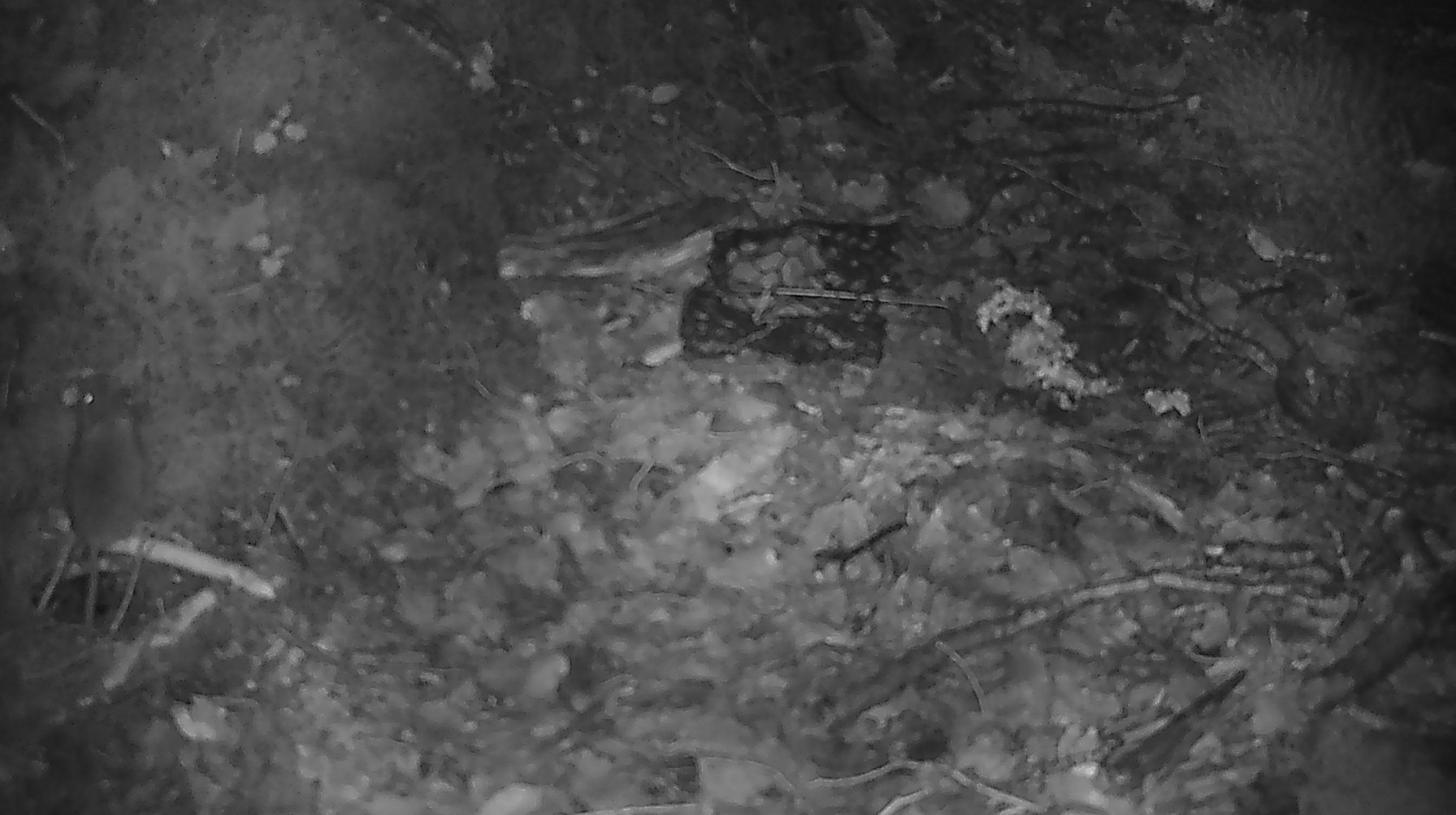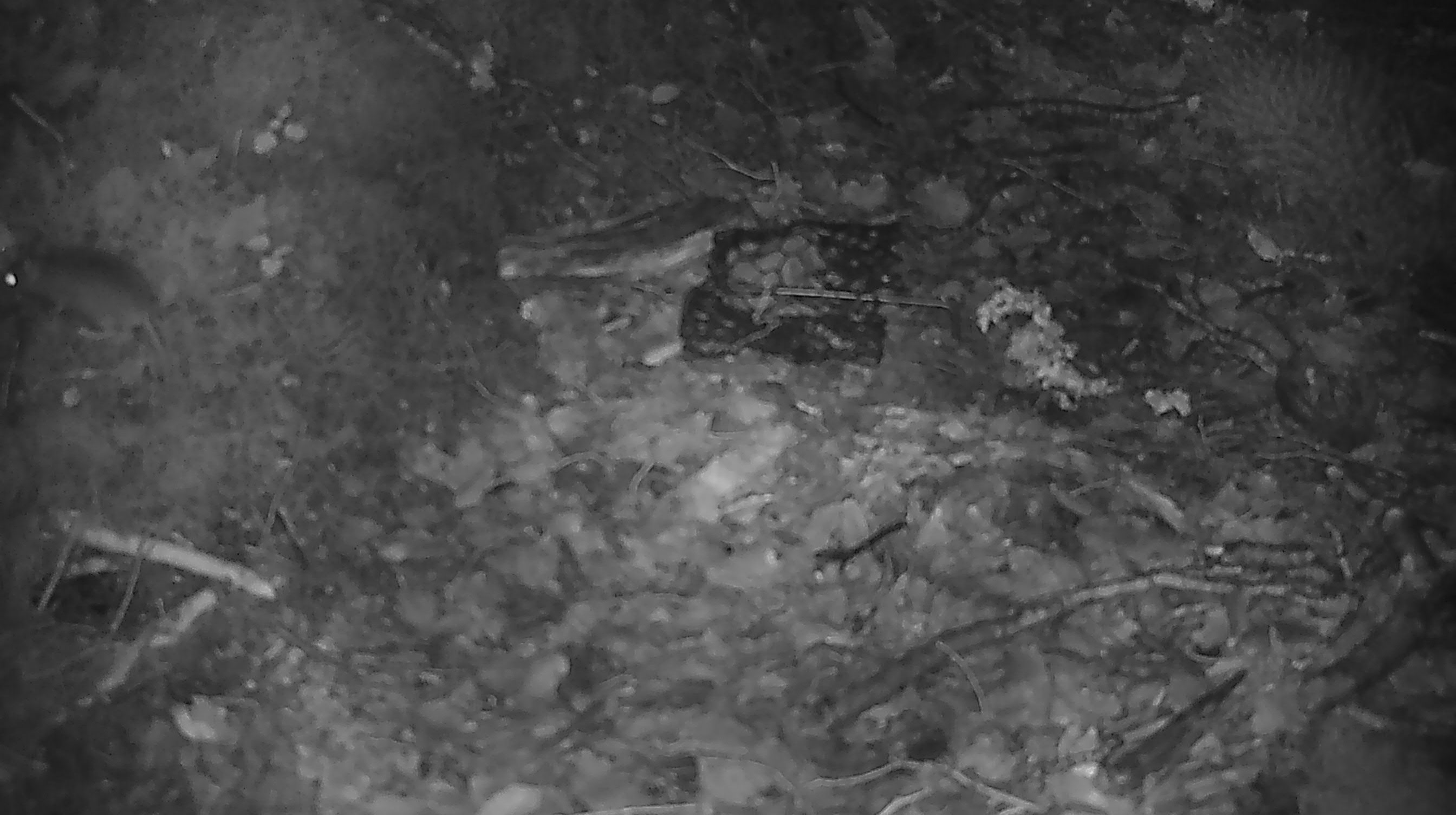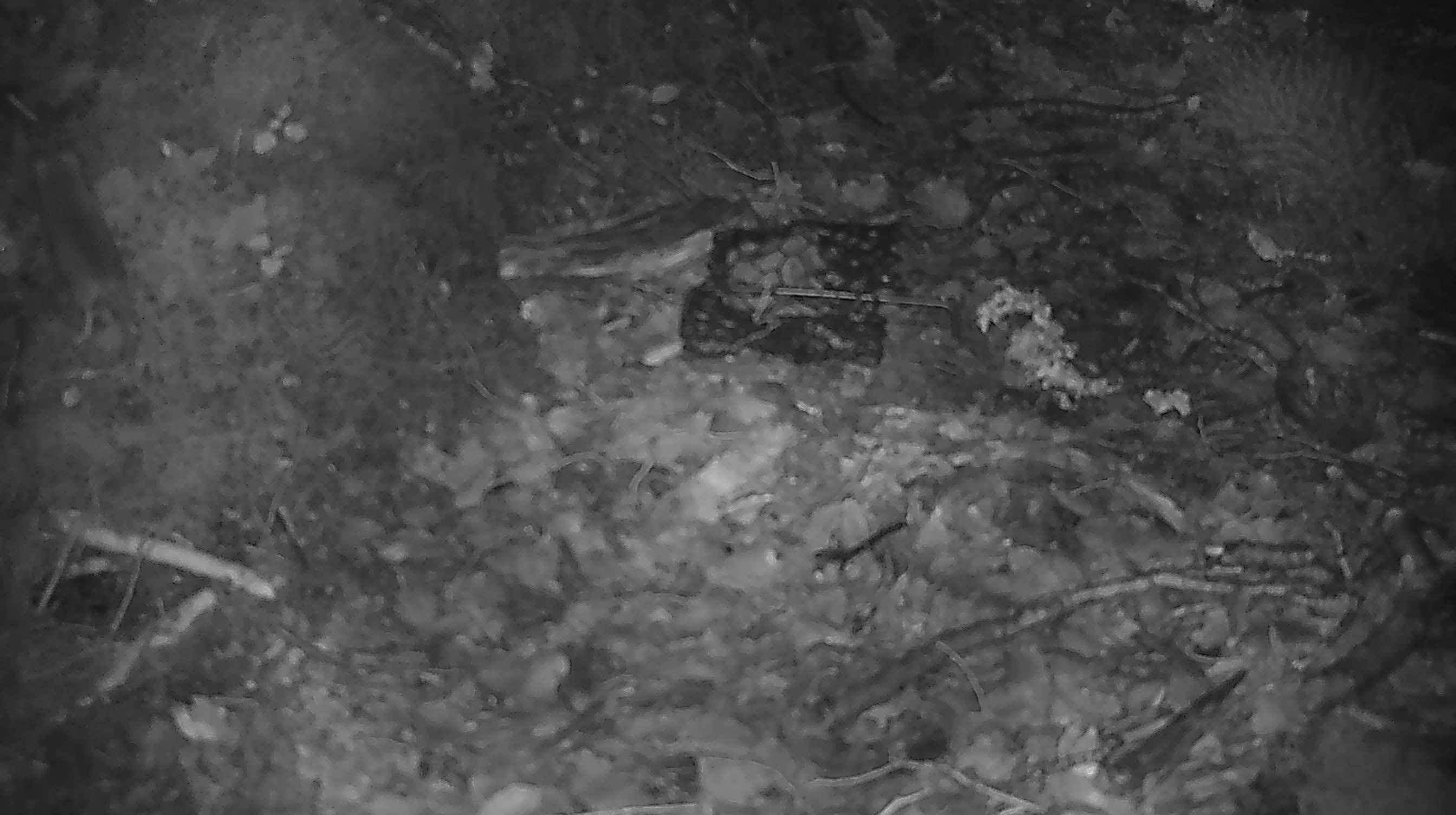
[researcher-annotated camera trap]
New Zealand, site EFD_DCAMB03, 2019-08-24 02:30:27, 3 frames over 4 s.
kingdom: Animalia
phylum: Chordata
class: Mammalia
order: Rodentia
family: Muridae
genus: Mus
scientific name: Mus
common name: mouse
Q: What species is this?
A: Mouse (Mus).